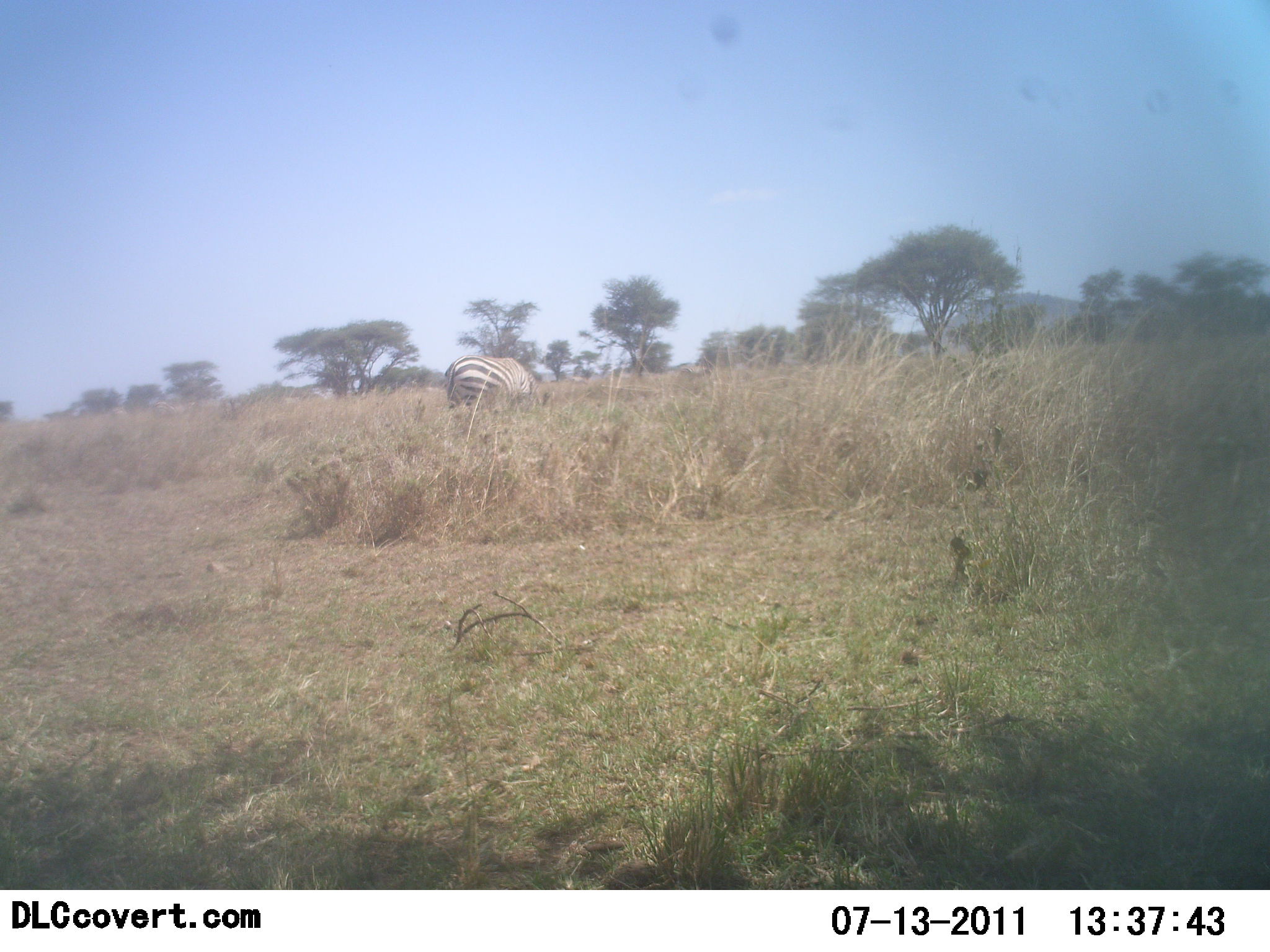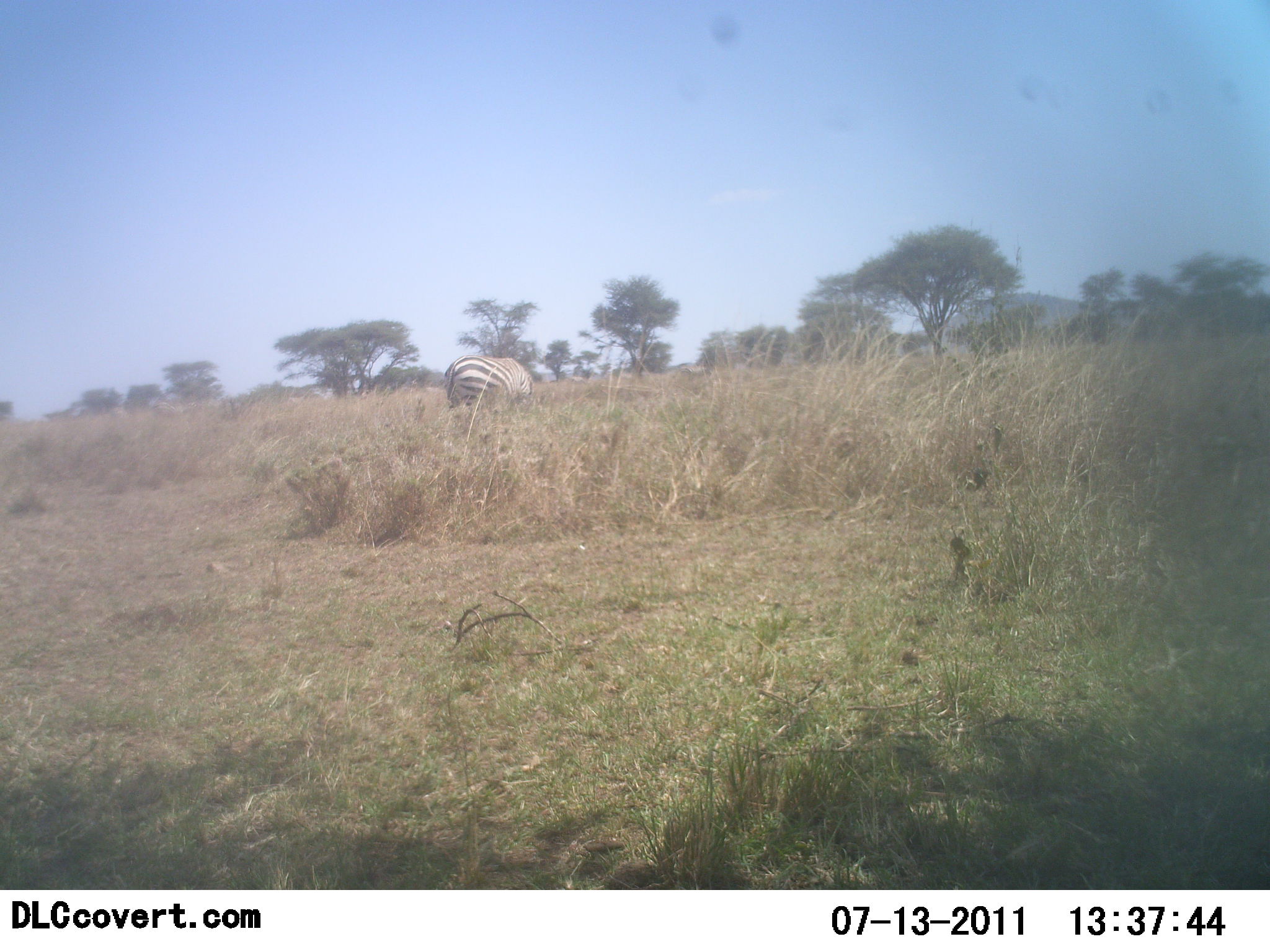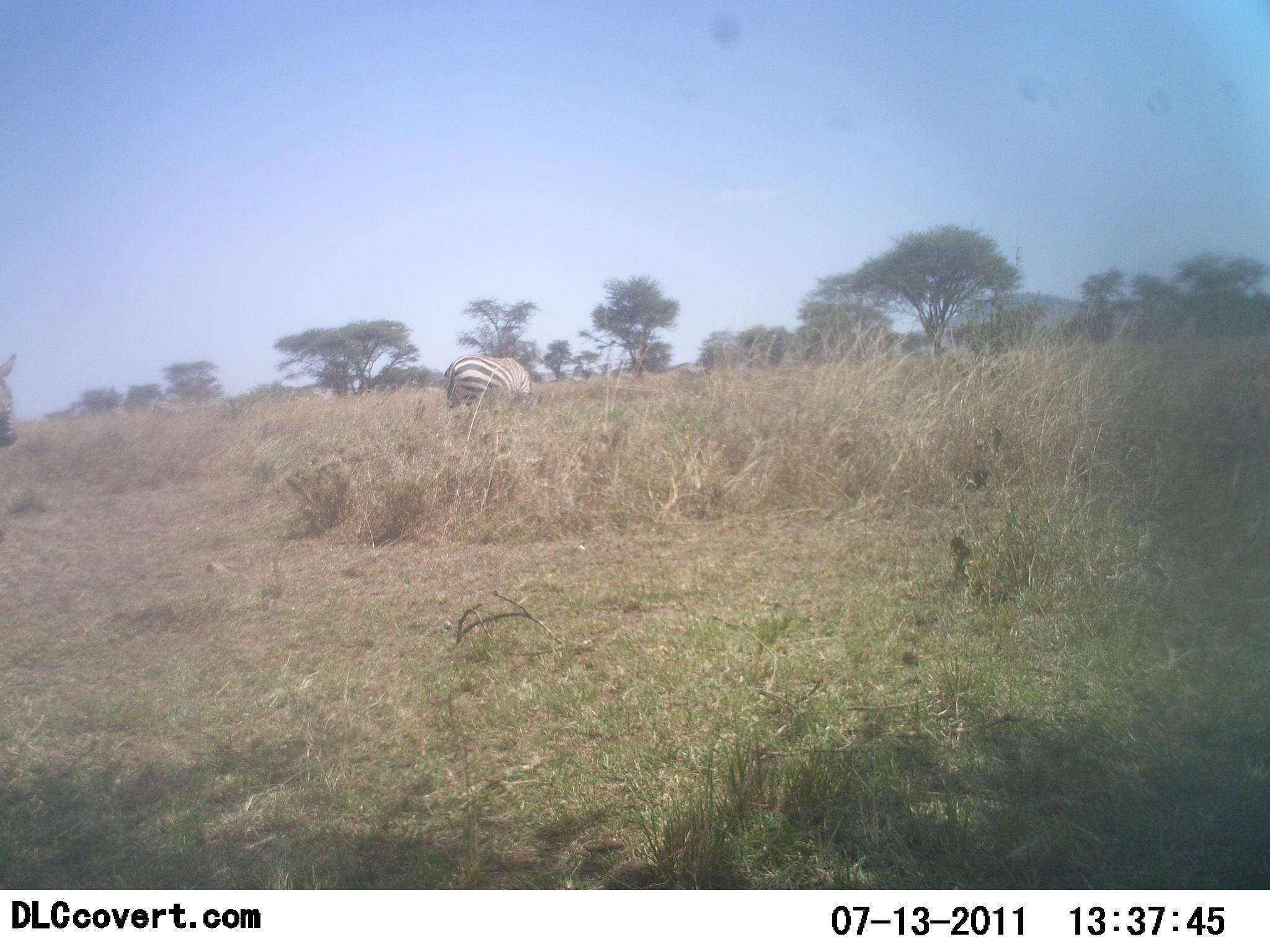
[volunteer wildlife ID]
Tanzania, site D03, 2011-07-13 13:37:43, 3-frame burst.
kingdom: Animalia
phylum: Chordata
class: Mammalia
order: Perissodactyla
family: Equidae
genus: Equus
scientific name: Equus quagga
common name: plains zebra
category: zebra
Zebra (plains zebra) (Equus quagga), count 2. Behavior (volunteer vote fractions): standing 36%, resting 0%, moving 64%, interacting 0%. Young present (vote fraction): 0%. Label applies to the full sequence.